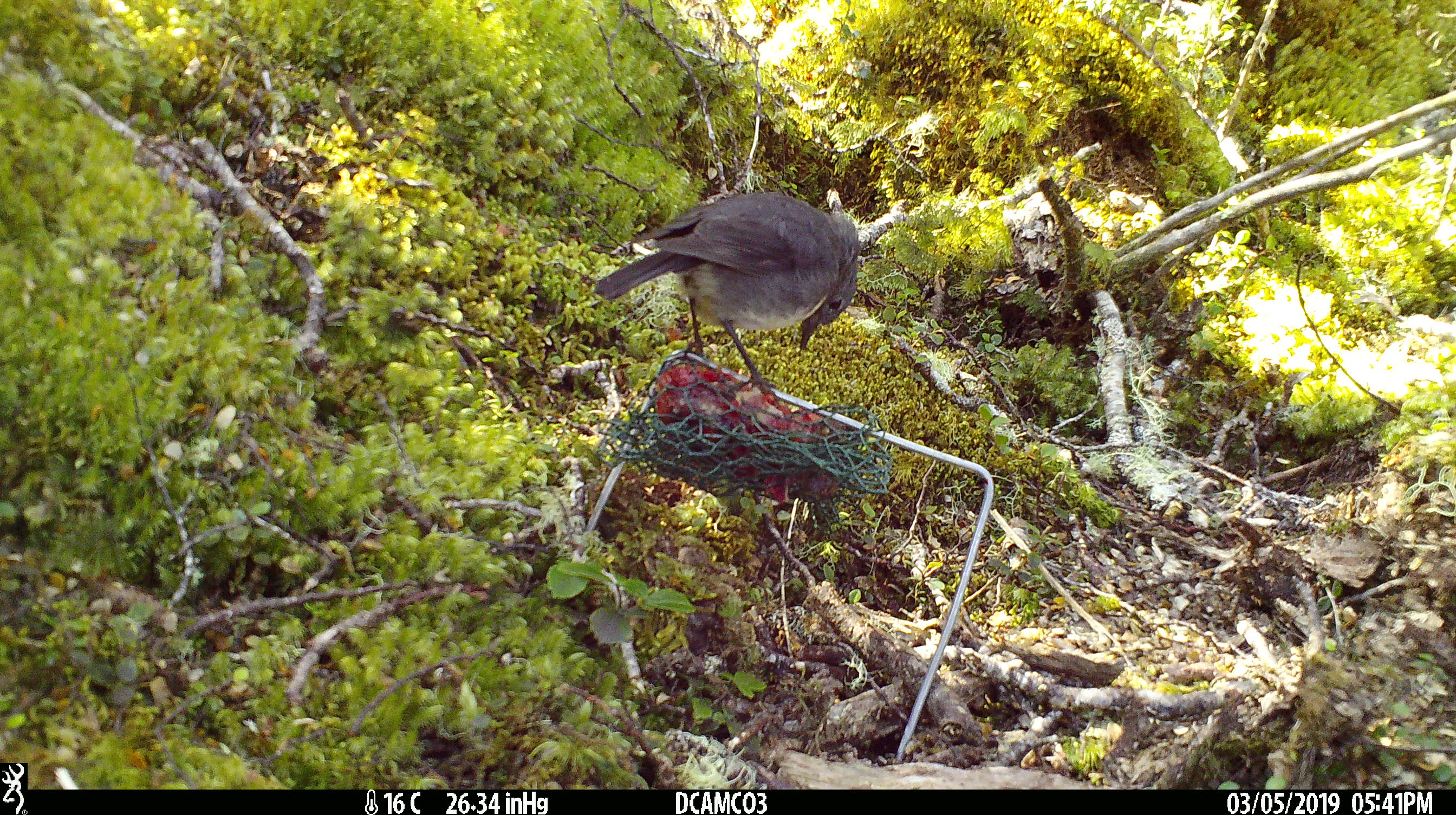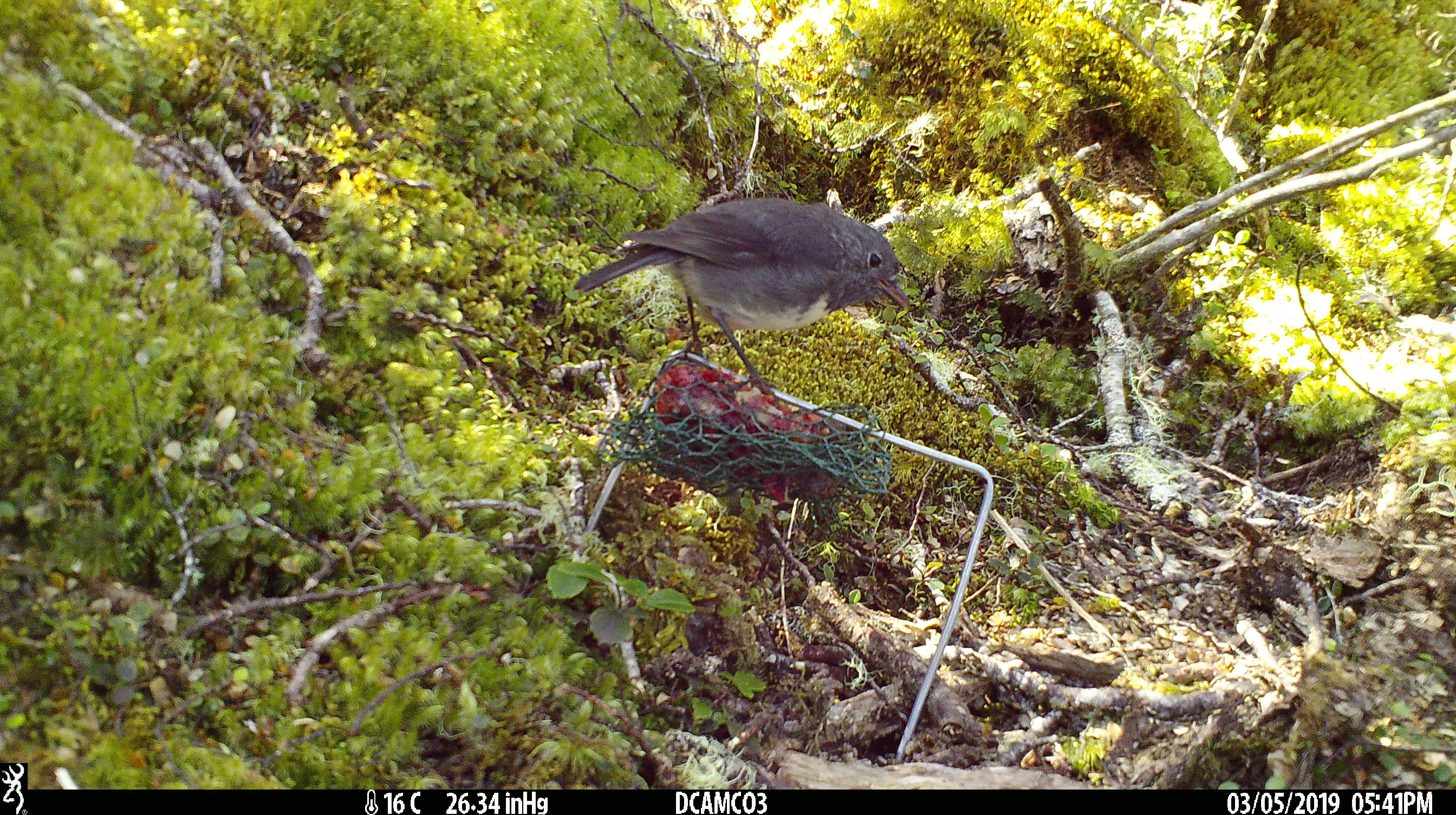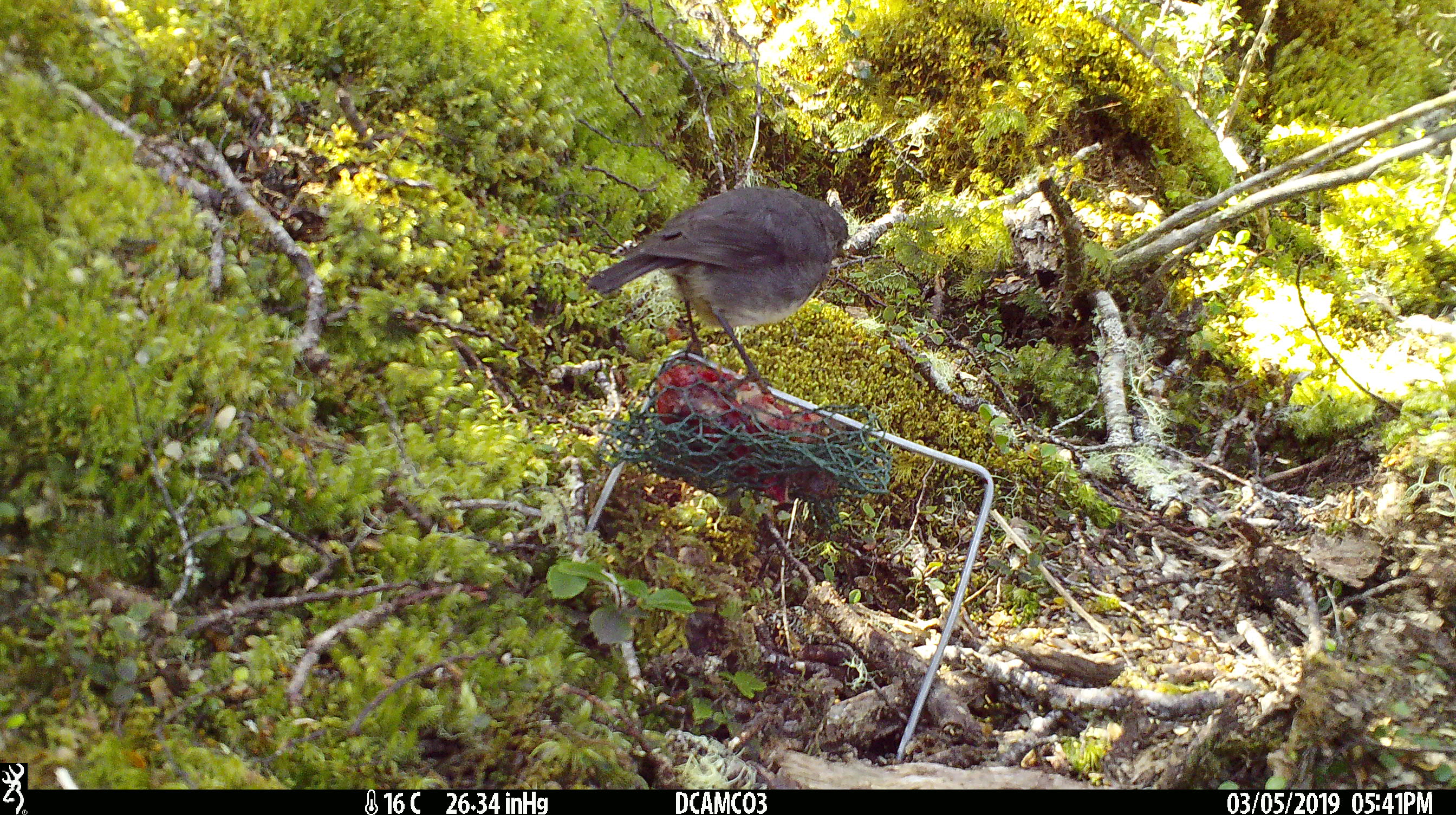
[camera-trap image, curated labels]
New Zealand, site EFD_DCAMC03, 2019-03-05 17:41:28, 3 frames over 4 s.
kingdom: Animalia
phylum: Chordata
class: Aves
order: Passeriformes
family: Petroicidae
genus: Petroica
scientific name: Petroica australis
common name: new zealand robin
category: robin